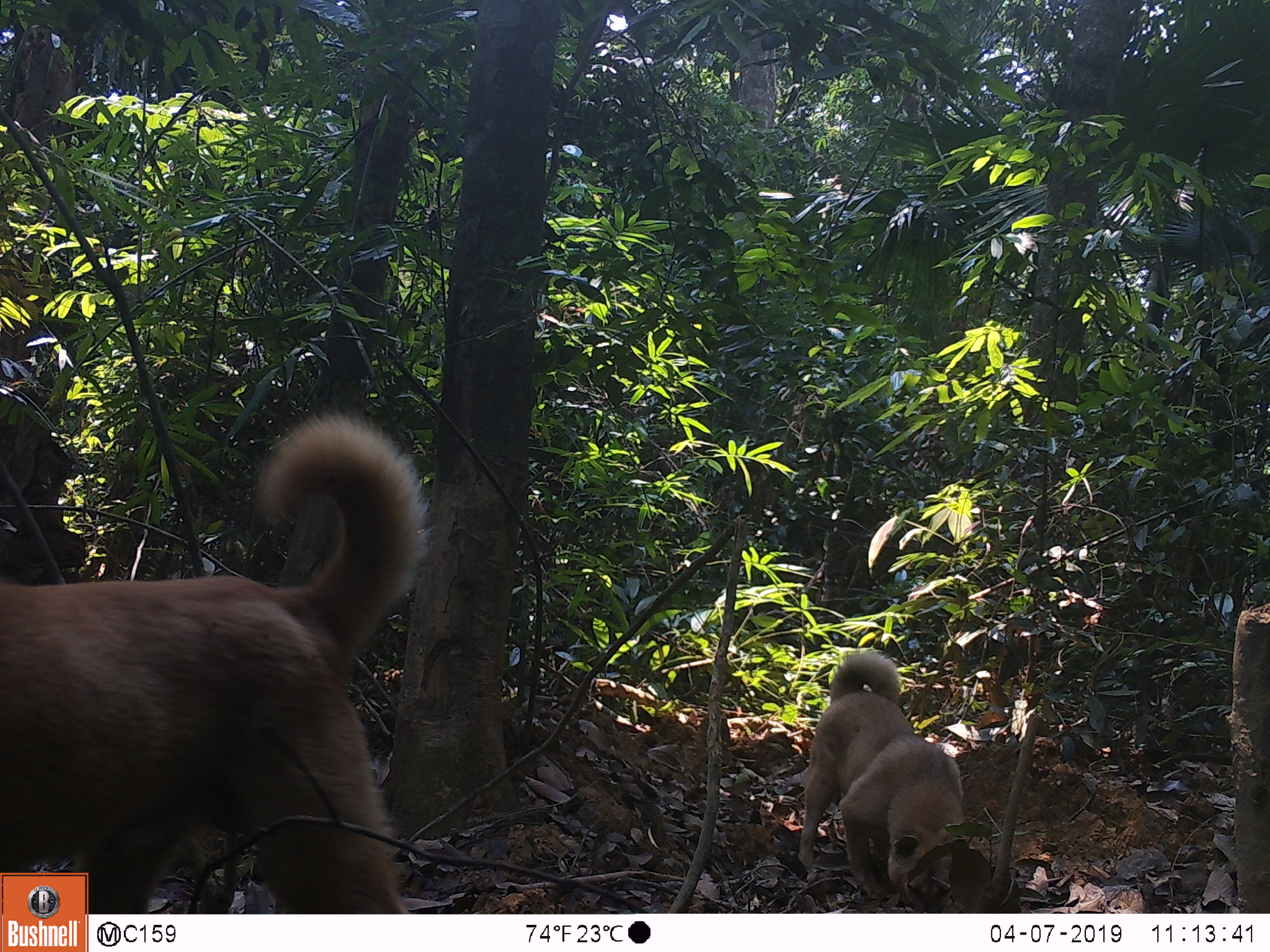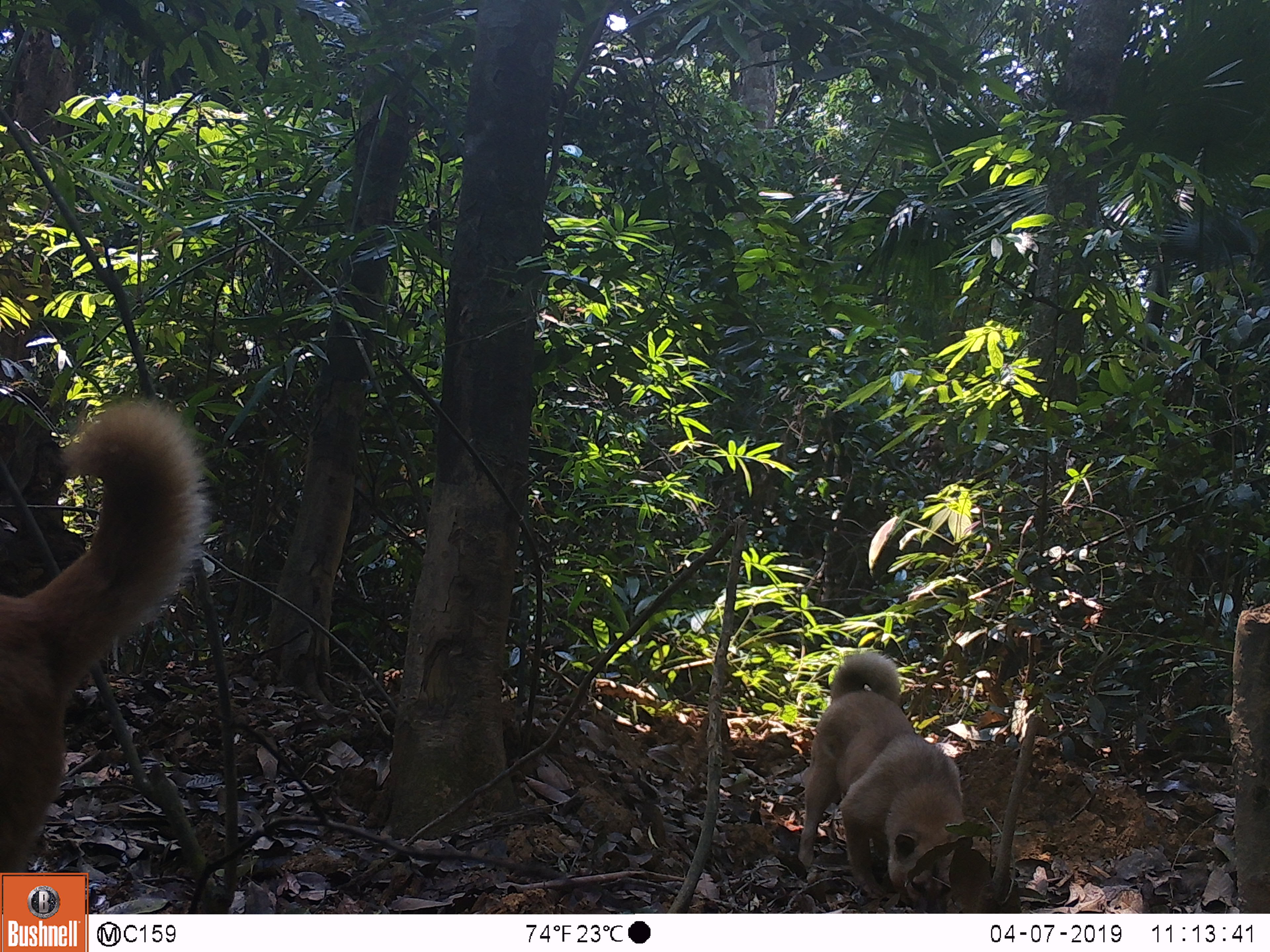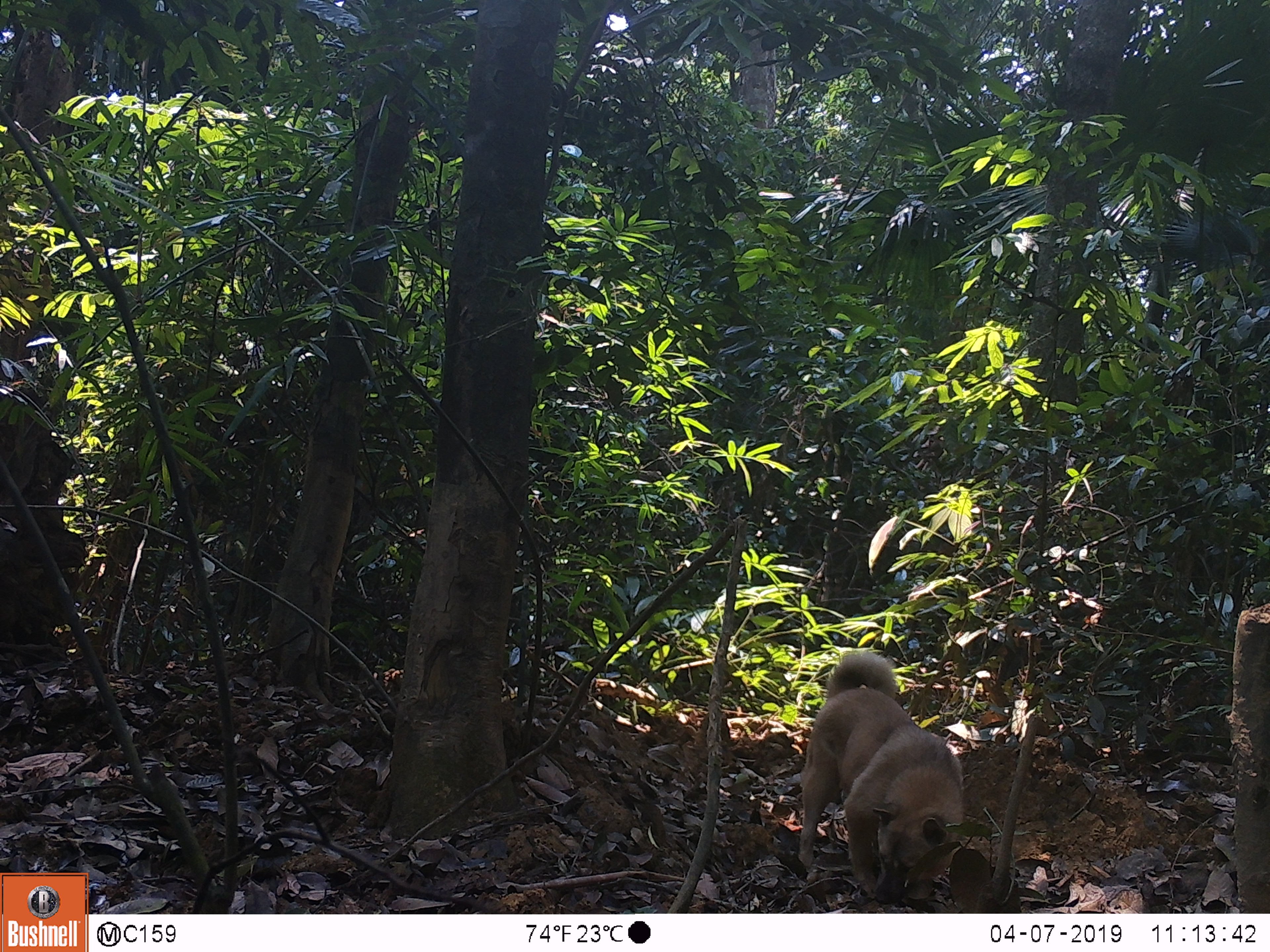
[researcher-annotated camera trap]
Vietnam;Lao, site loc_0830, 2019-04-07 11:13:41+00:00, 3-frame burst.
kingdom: Animalia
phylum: Chordata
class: Mammalia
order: Carnivora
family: Canidae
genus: Canis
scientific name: Canis familiaris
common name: domestic dog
Domestic dog (Canis familiaris). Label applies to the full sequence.